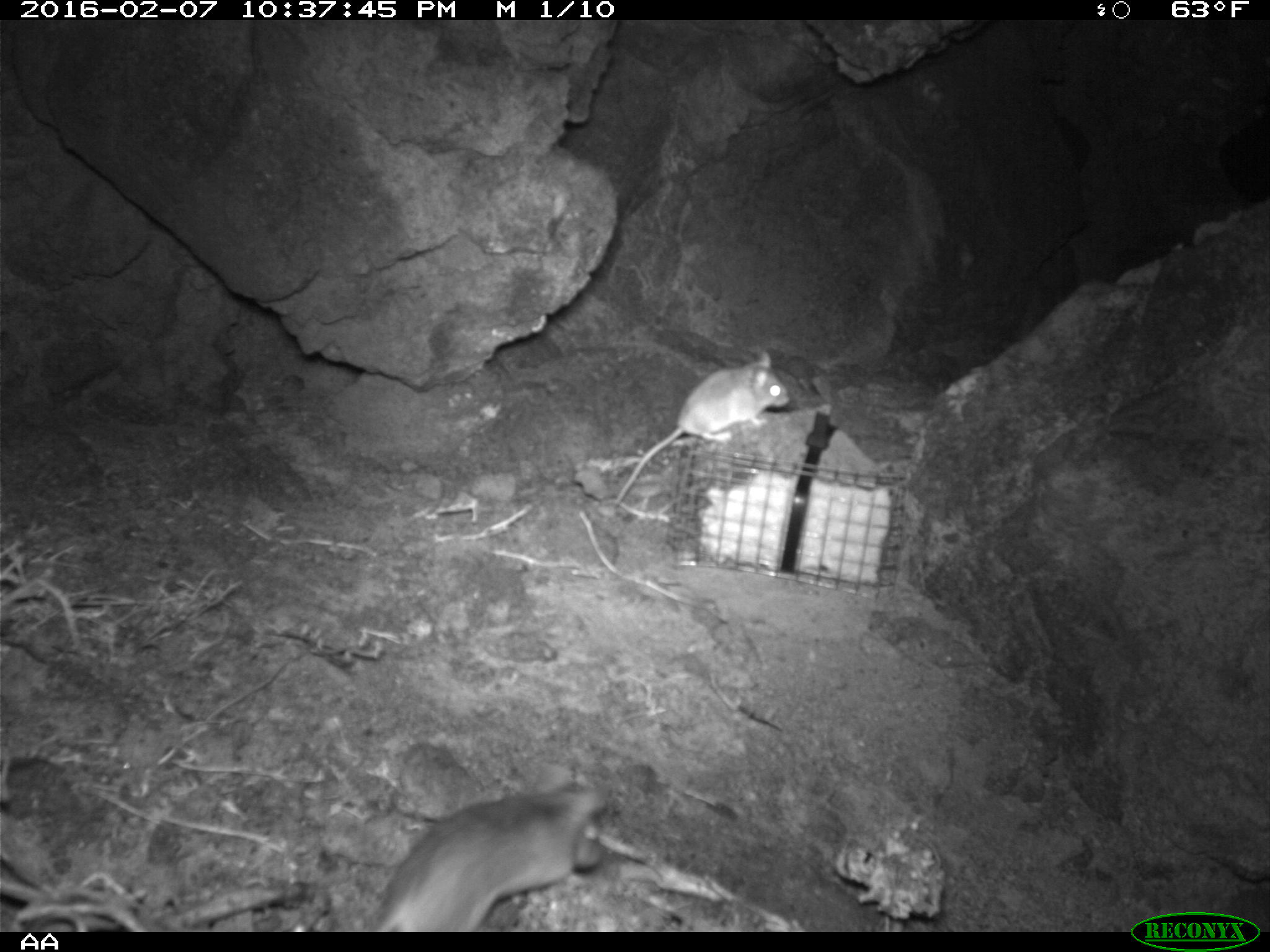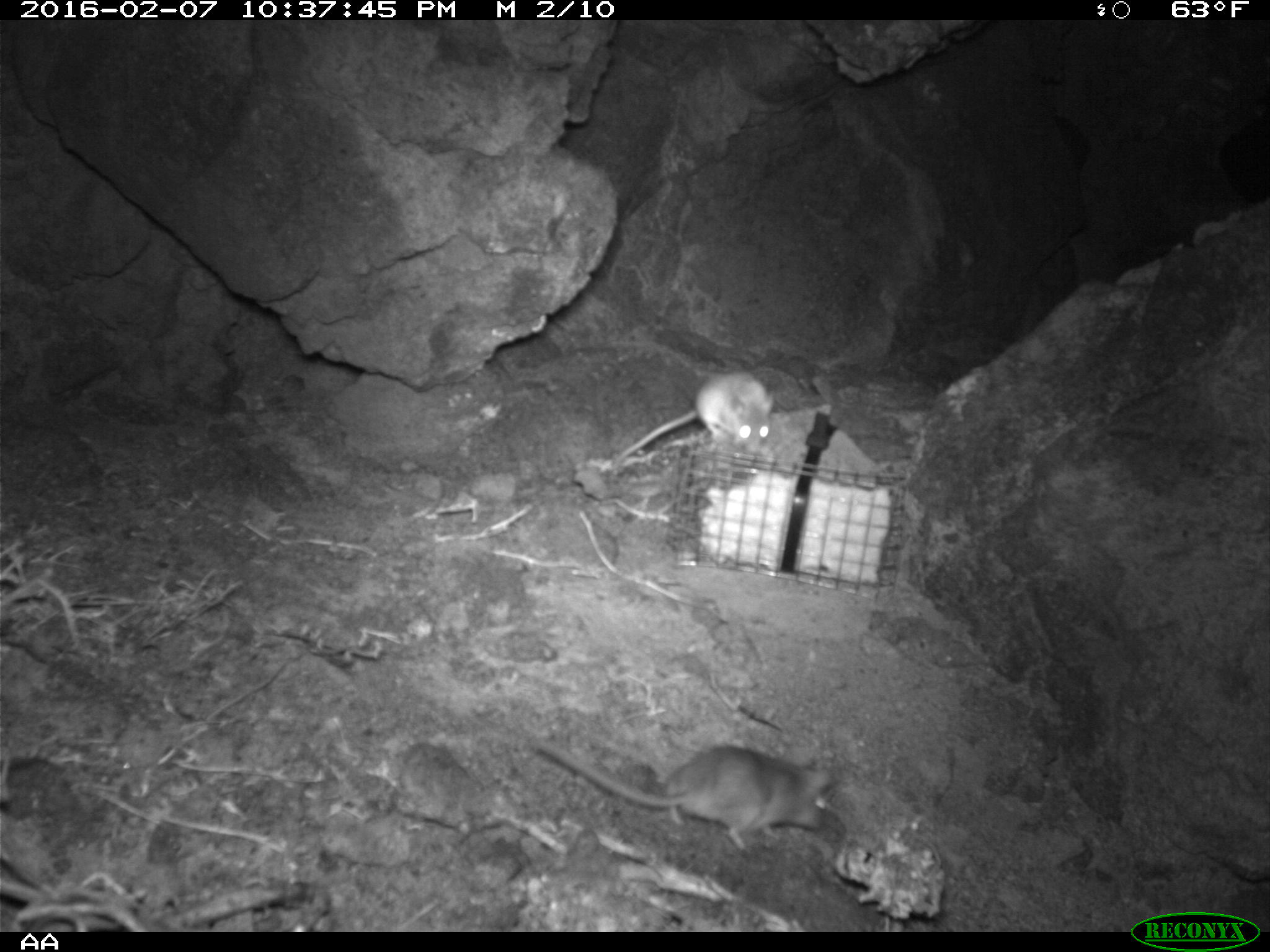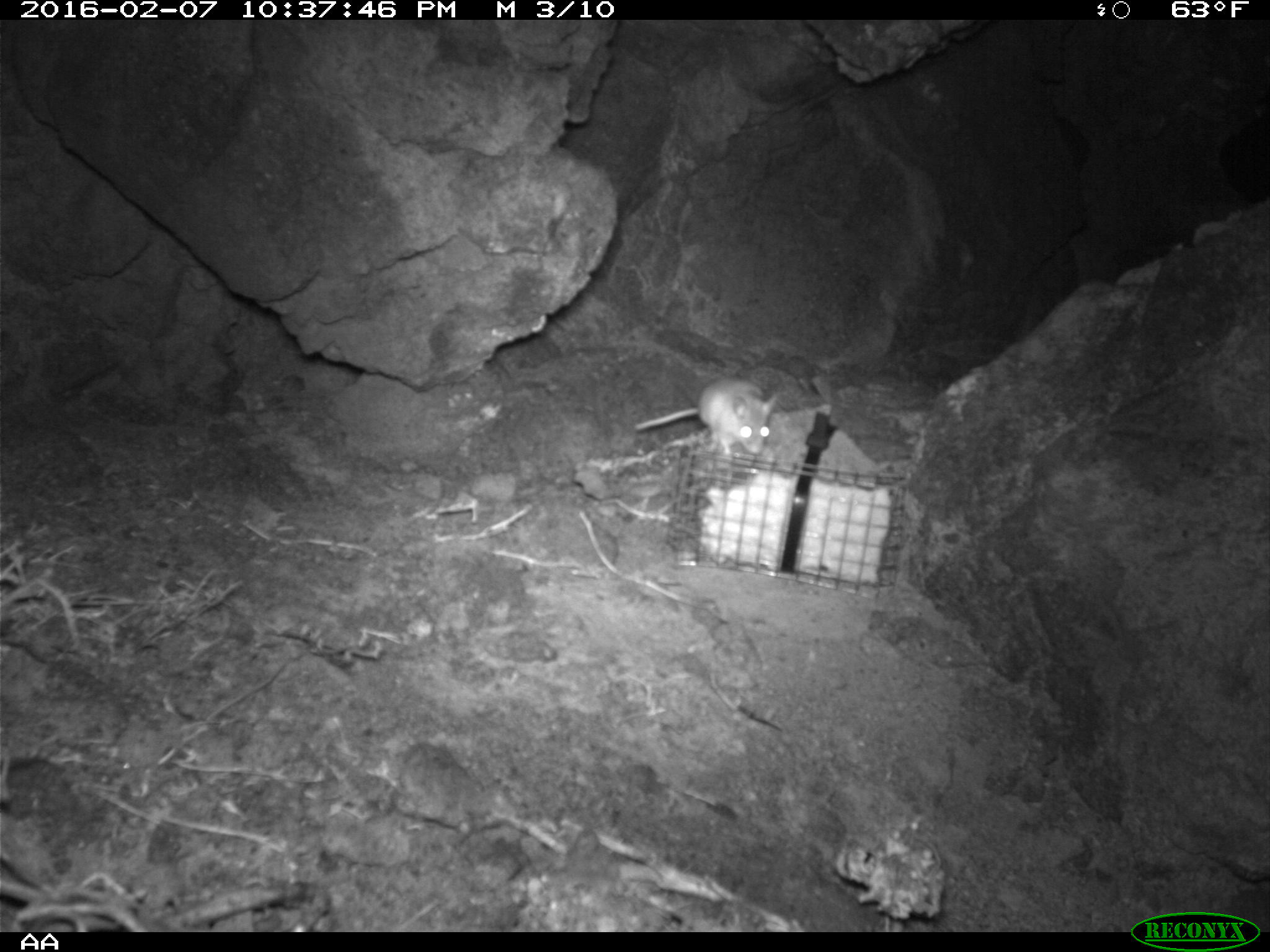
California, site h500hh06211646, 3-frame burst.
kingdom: Animalia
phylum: Chordata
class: Mammalia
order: Rodentia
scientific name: Rodentia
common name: rodent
Rodent (Rodentia).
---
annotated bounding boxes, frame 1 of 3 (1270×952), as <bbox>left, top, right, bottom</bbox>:
rodent: <bbox>364, 781, 610, 931</bbox>; <bbox>612, 351, 791, 503</bbox>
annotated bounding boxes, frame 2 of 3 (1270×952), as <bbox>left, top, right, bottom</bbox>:
rodent: <bbox>526, 734, 840, 852</bbox>; <bbox>613, 362, 780, 455</bbox>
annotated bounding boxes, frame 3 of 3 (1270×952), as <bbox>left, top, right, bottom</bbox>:
rodent: <bbox>634, 374, 778, 457</bbox>